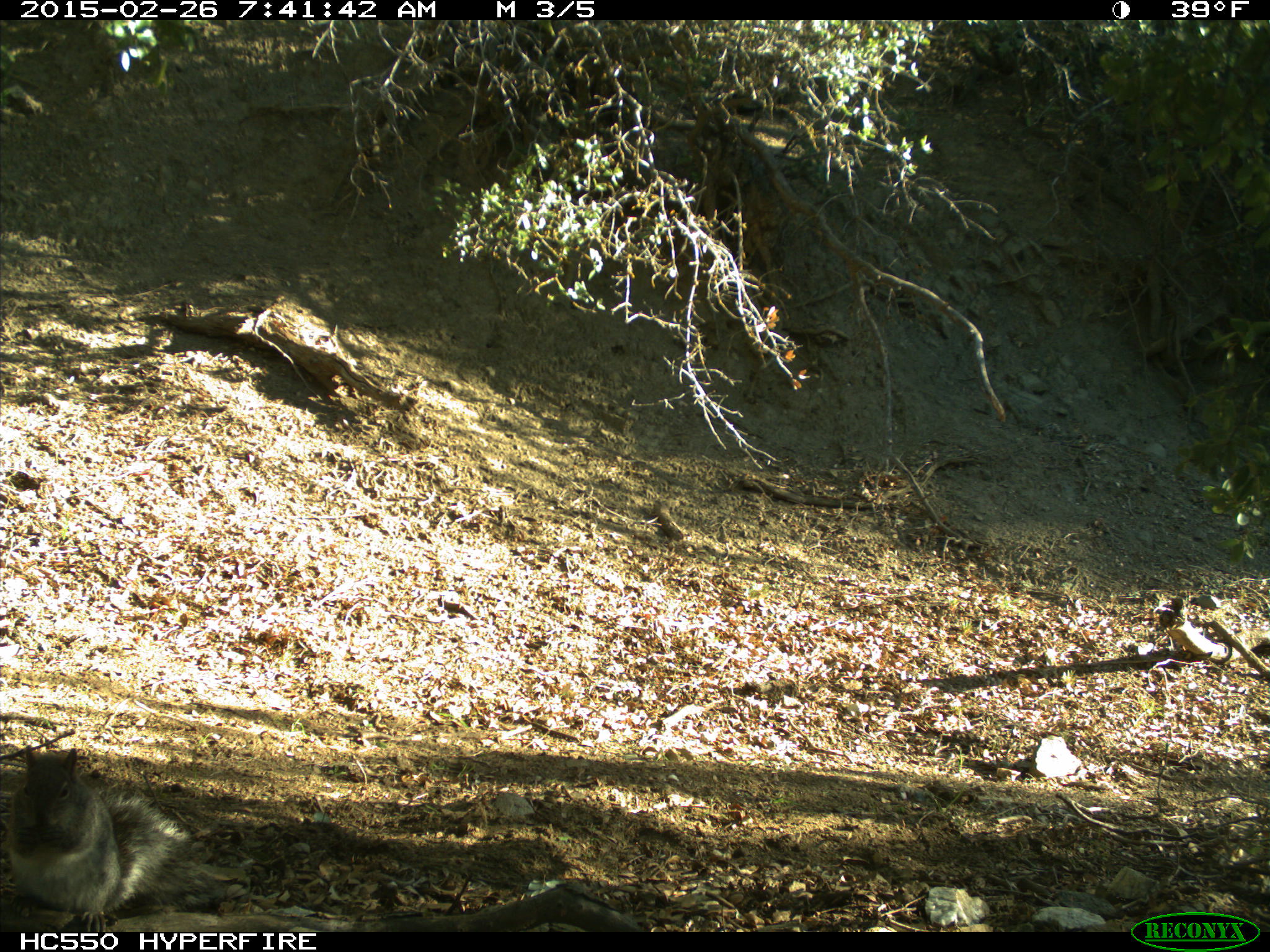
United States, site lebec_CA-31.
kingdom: Animalia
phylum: Chordata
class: Mammalia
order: Rodentia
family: Sciuridae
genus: Sciurus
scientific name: Sciurus carolinensis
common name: eastern gray squirrel